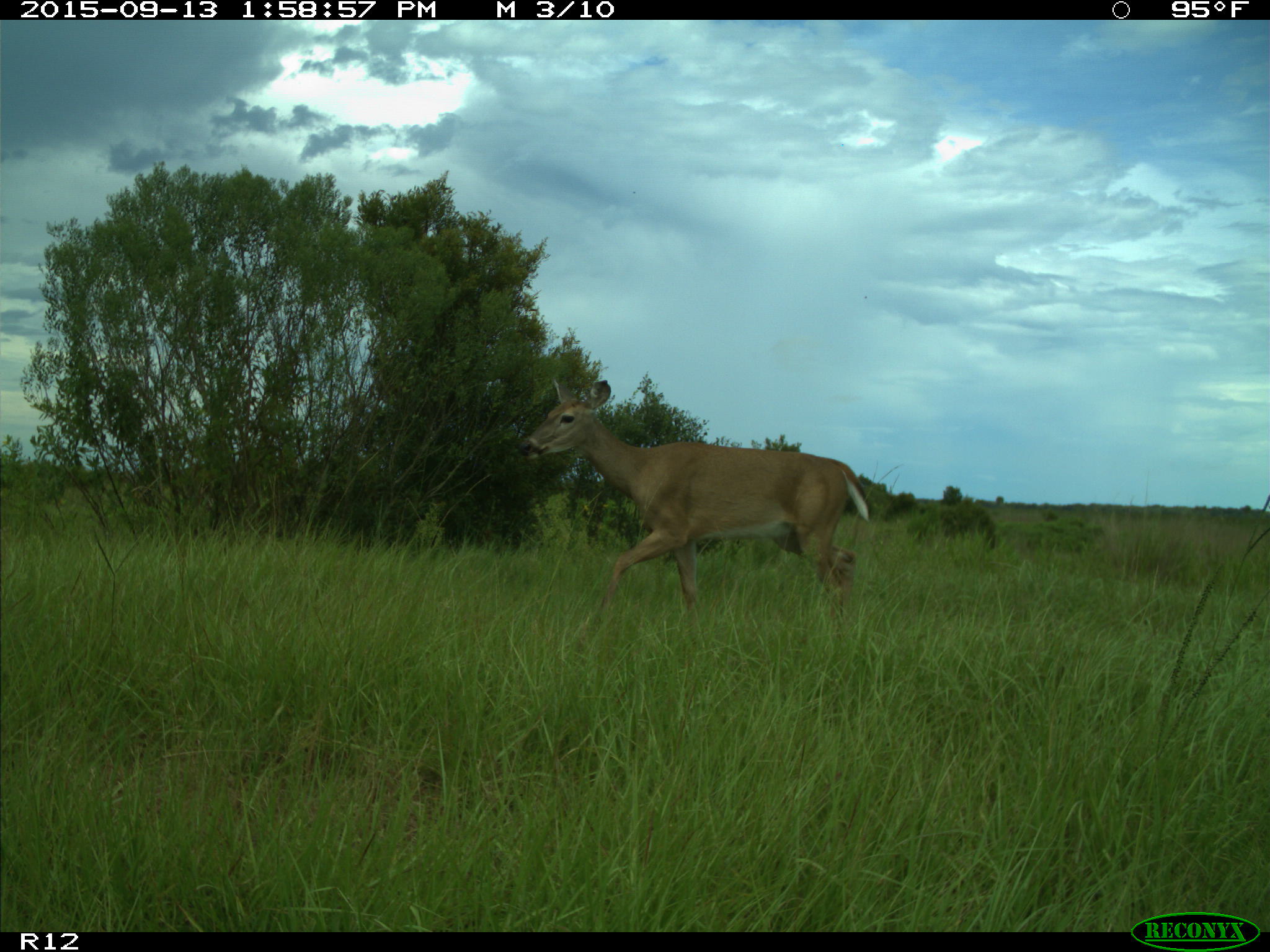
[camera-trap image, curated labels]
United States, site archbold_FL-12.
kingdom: Animalia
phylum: Chordata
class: Mammalia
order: Artiodactyla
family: Cervidae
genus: Odocoileus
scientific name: Odocoileus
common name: deer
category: unidentified deer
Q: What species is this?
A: Unidentified deer (deer) (Odocoileus).